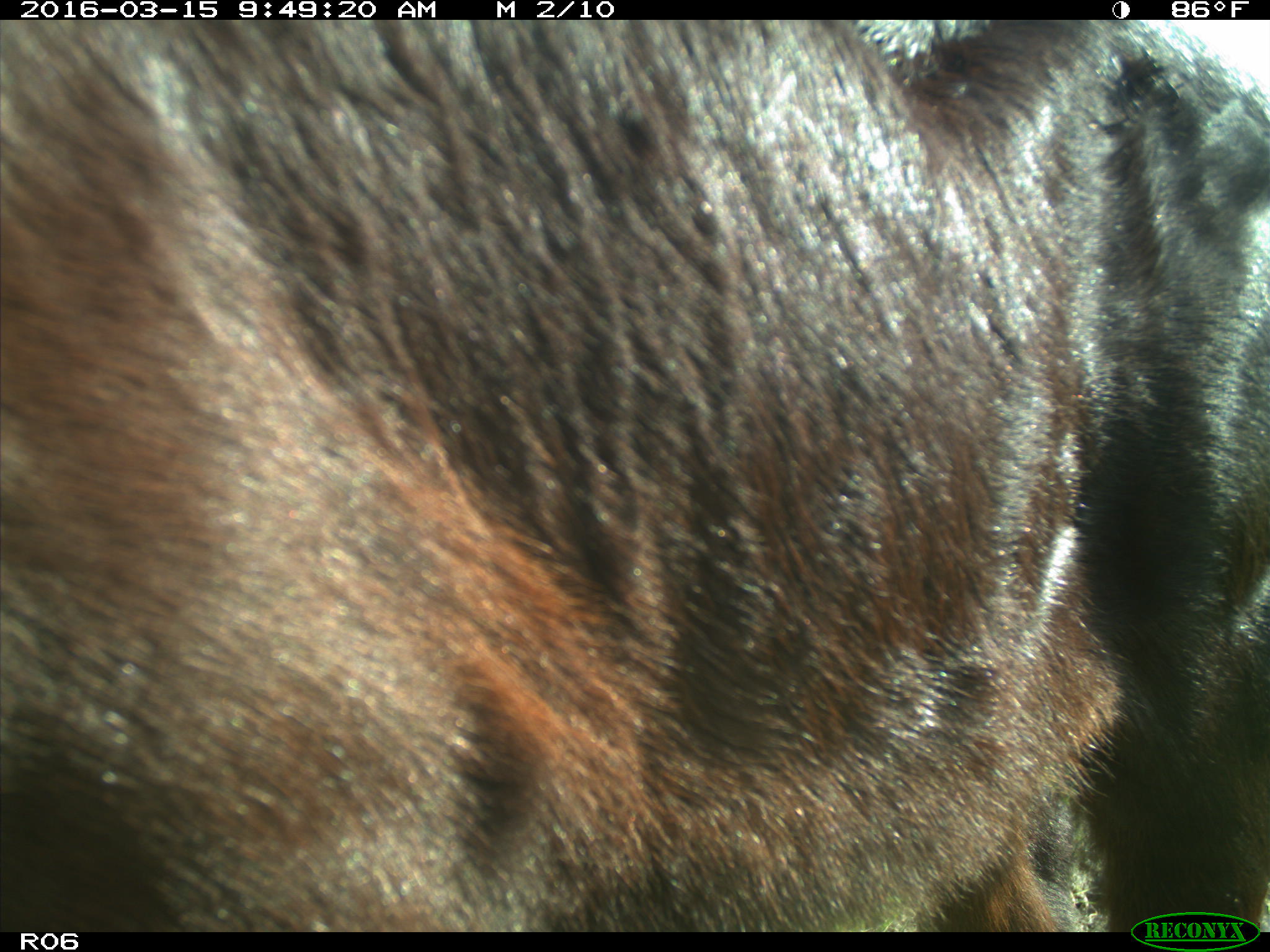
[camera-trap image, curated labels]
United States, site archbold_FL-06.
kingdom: Animalia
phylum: Chordata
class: Mammalia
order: Artiodactyla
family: Bovidae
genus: Bos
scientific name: Bos taurus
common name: domestic cow